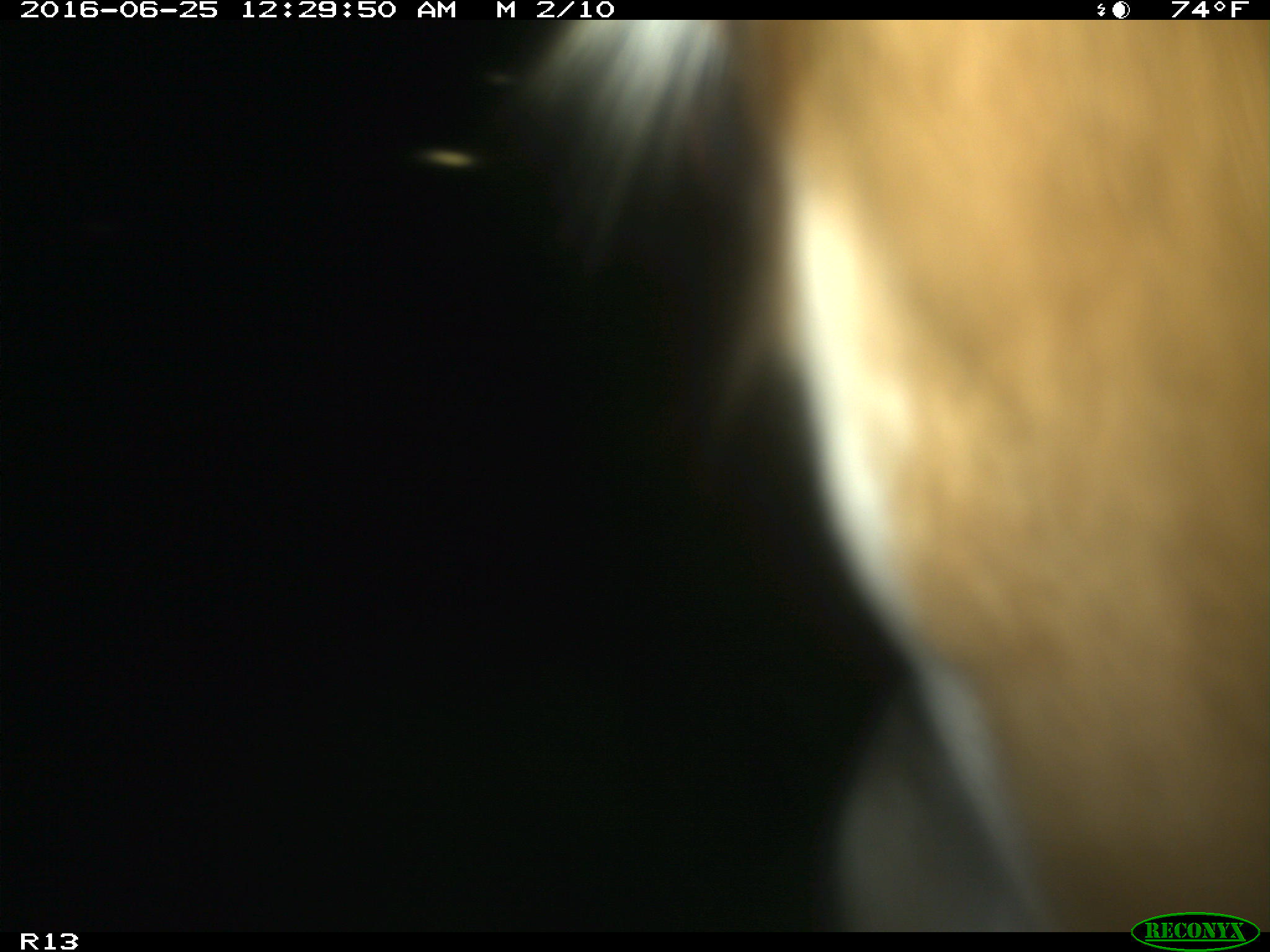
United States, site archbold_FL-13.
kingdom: Animalia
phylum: Chordata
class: Mammalia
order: Artiodactyla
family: Bovidae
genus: Bos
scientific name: Bos taurus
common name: domestic cow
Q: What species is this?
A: Bos taurus (domestic cow).